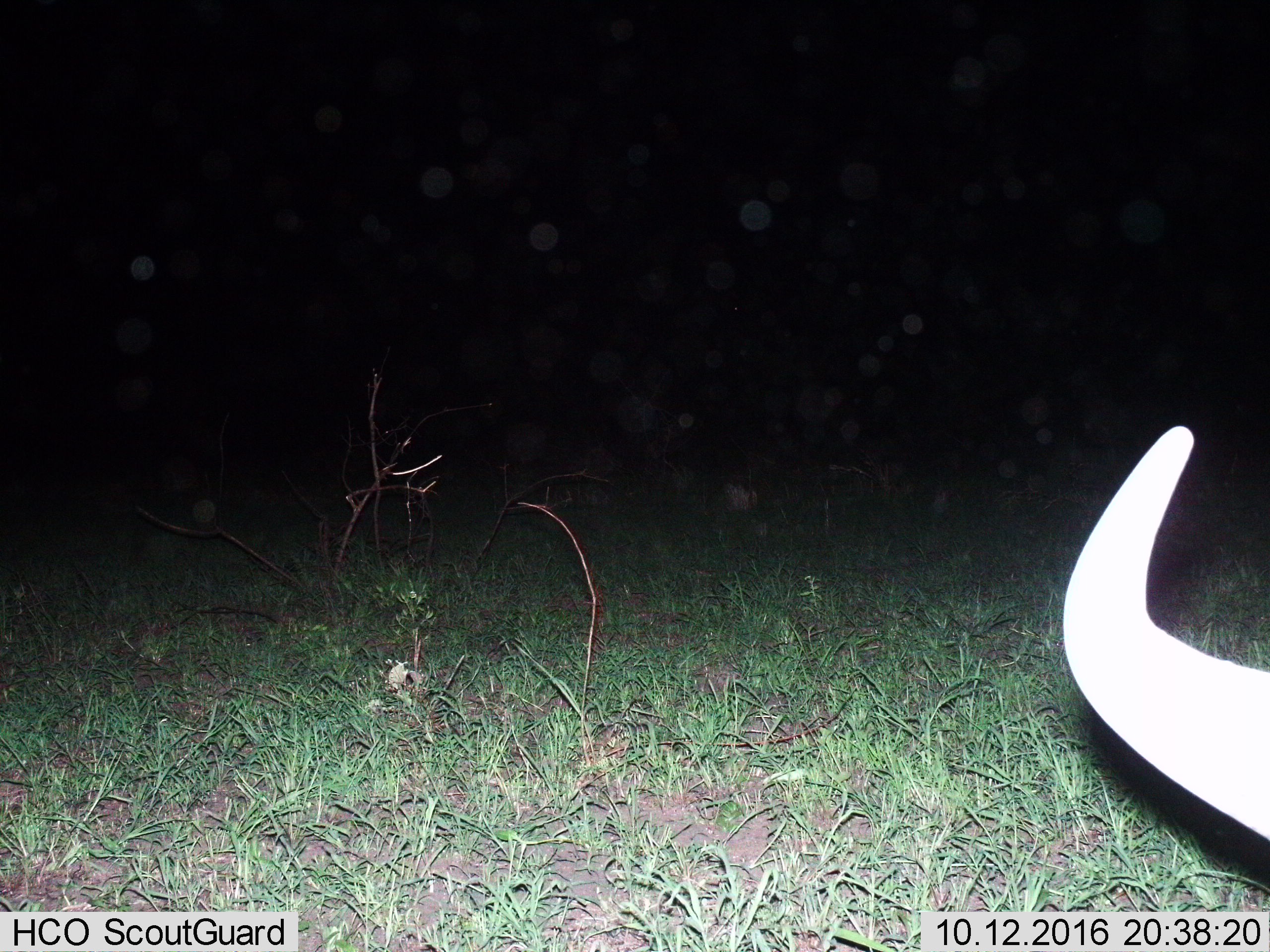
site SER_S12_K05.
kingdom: Animalia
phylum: Chordata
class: Mammalia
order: Artiodactyla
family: Bovidae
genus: Syncerus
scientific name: Syncerus caffer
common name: african buffalo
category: buffalo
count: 1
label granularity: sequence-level